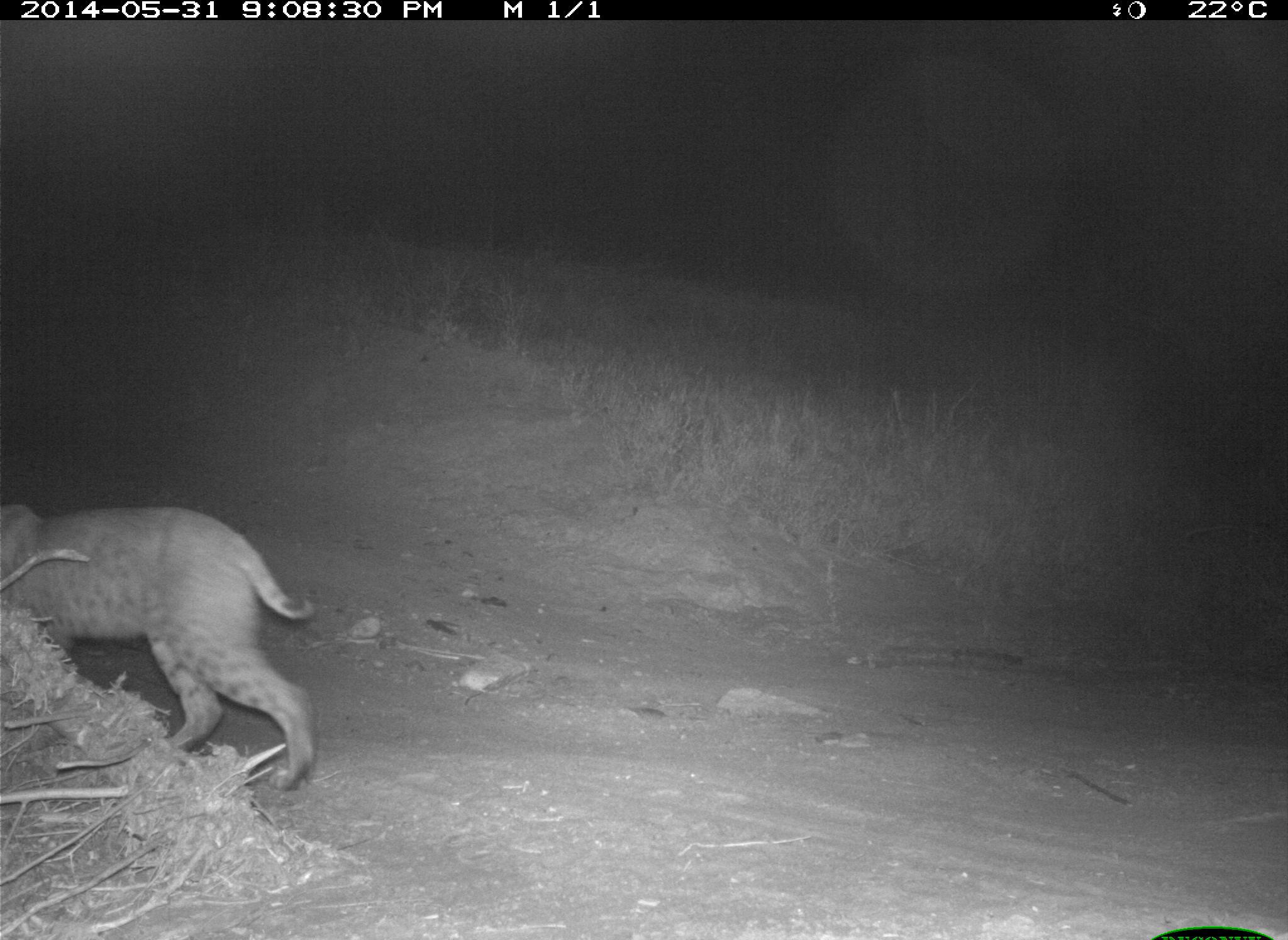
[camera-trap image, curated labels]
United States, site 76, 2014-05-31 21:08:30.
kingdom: Animalia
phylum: Chordata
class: Mammalia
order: Carnivora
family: Felidae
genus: Lynx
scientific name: Lynx rufus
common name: bobcat